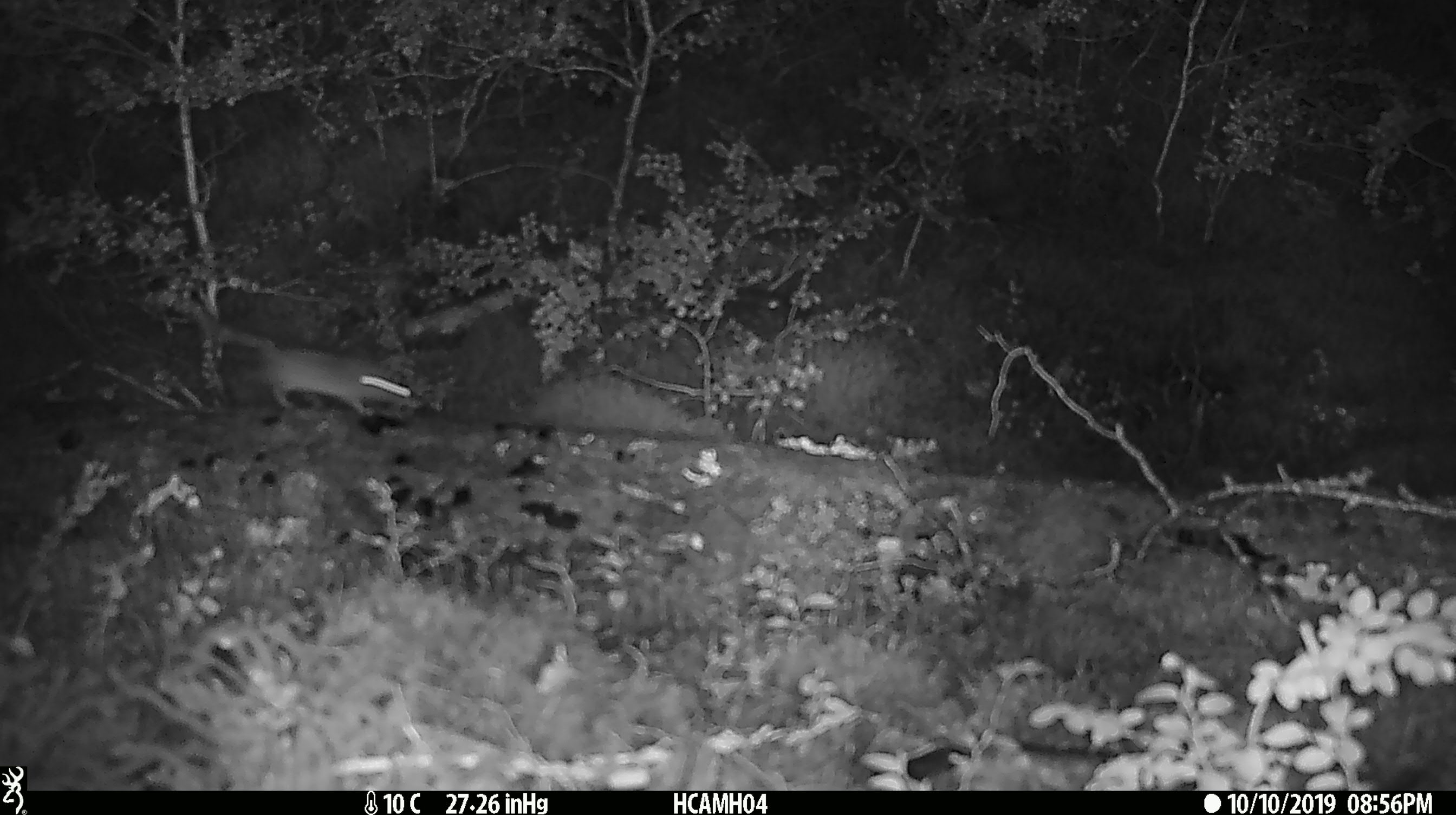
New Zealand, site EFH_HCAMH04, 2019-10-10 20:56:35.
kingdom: Animalia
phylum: Chordata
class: Mammalia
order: Rodentia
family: Muridae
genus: Mus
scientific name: Mus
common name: mouse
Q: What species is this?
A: Mouse (Mus).